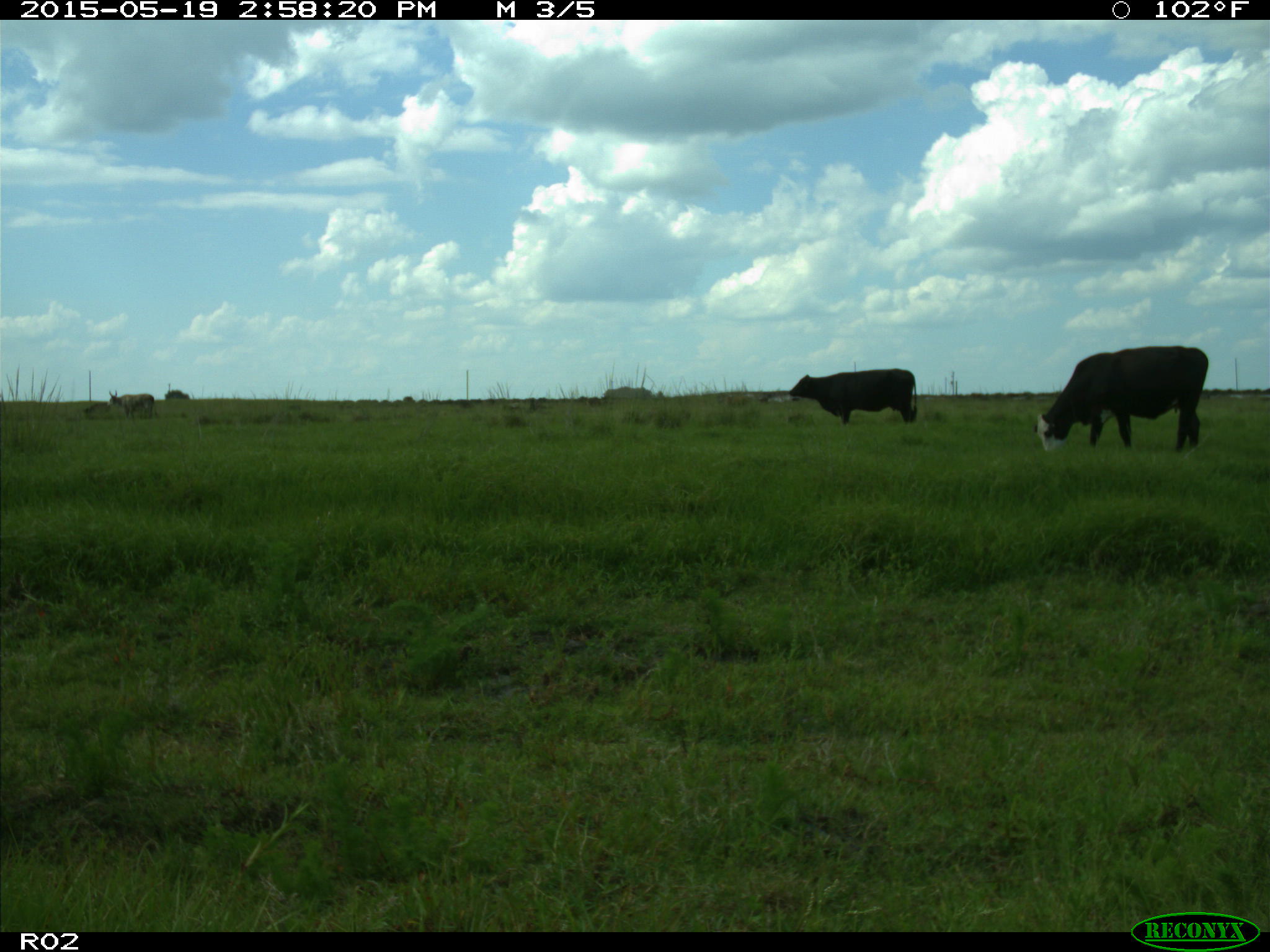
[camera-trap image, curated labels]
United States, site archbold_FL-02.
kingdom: Animalia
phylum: Chordata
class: Mammalia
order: Artiodactyla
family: Bovidae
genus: Bos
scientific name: Bos taurus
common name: domestic cow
Bos taurus (domestic cow).